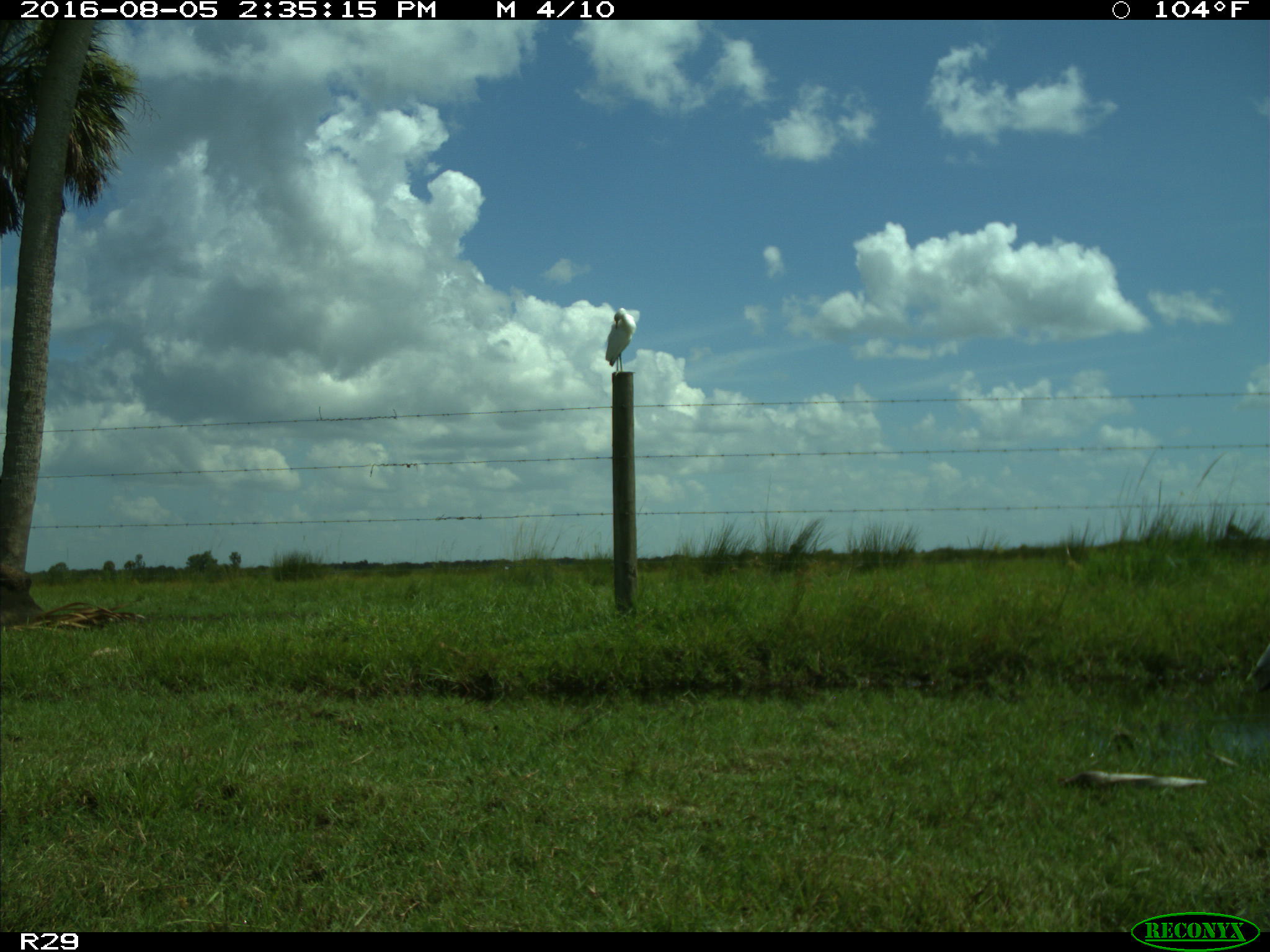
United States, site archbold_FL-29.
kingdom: Animalia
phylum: Chordata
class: Aves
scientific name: Aves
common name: birds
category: unidentified bird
Unidentified bird (birds) (Aves).